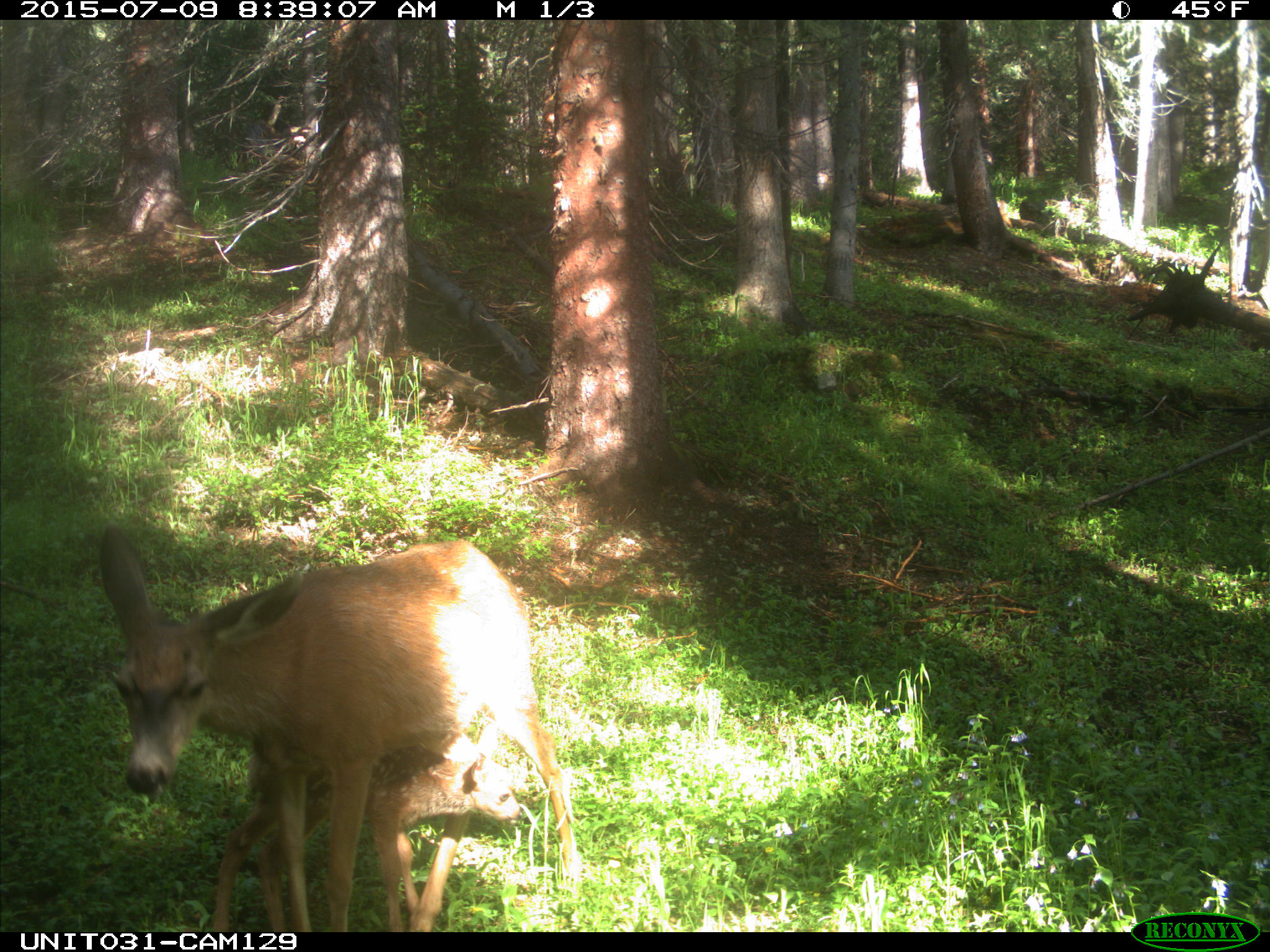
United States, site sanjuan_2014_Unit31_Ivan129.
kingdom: Animalia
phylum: Chordata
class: Mammalia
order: Artiodactyla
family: Cervidae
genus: Odocoileus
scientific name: Odocoileus hemionus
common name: mule deer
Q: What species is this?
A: Odocoileus hemionus (mule deer).